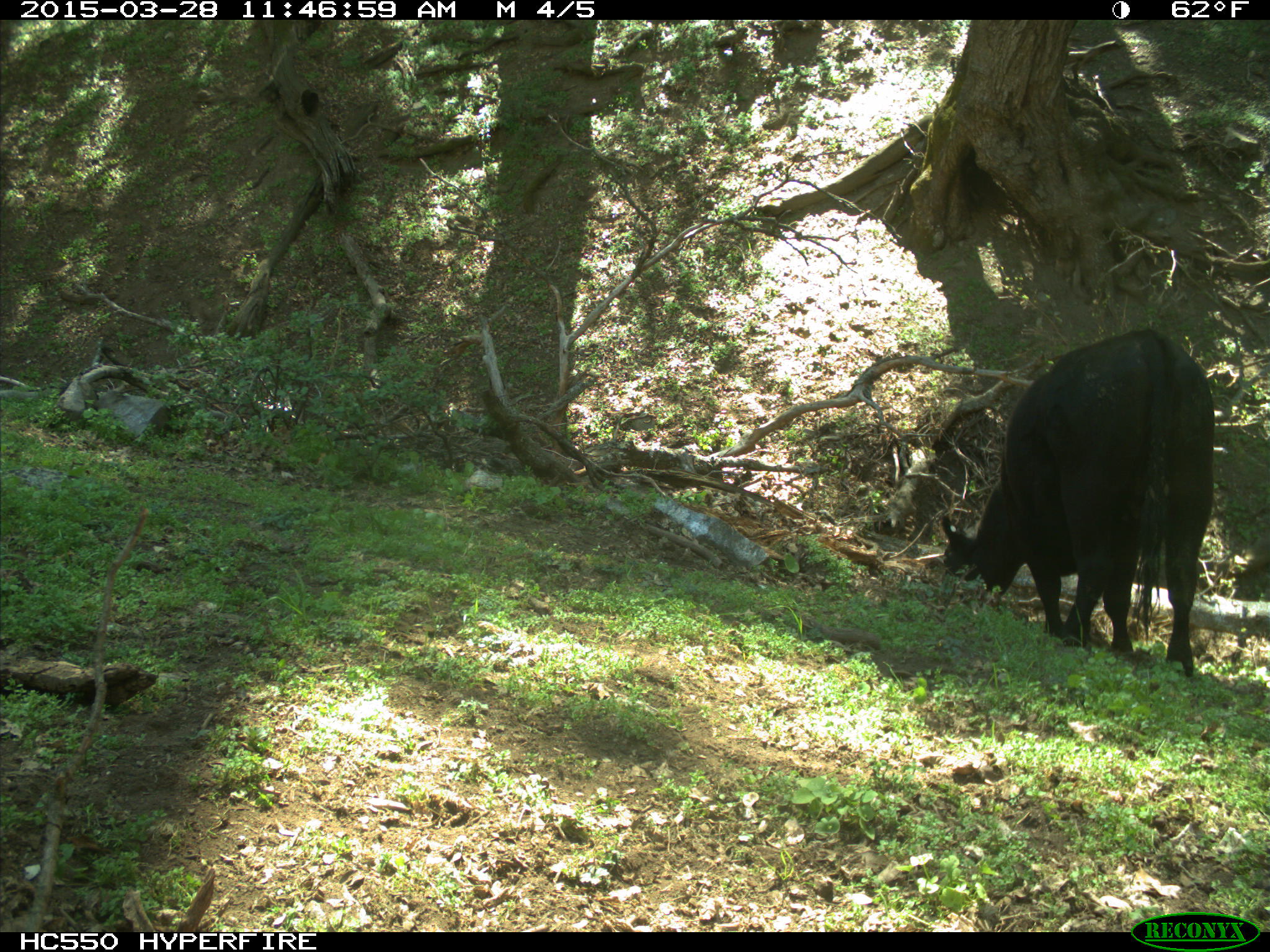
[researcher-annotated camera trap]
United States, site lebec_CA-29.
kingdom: Animalia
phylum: Chordata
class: Mammalia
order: Artiodactyla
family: Bovidae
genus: Bos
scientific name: Bos taurus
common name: domestic cow